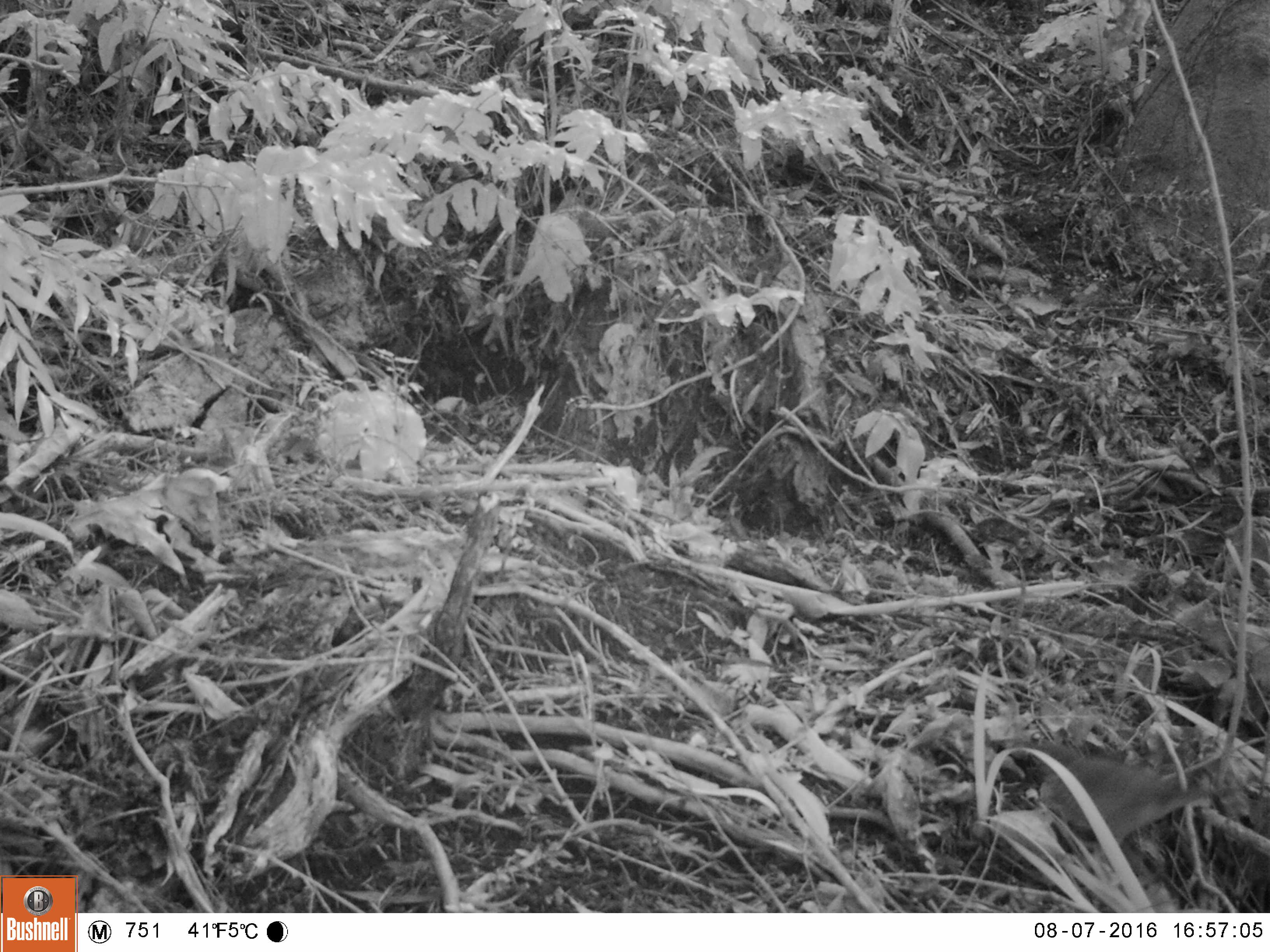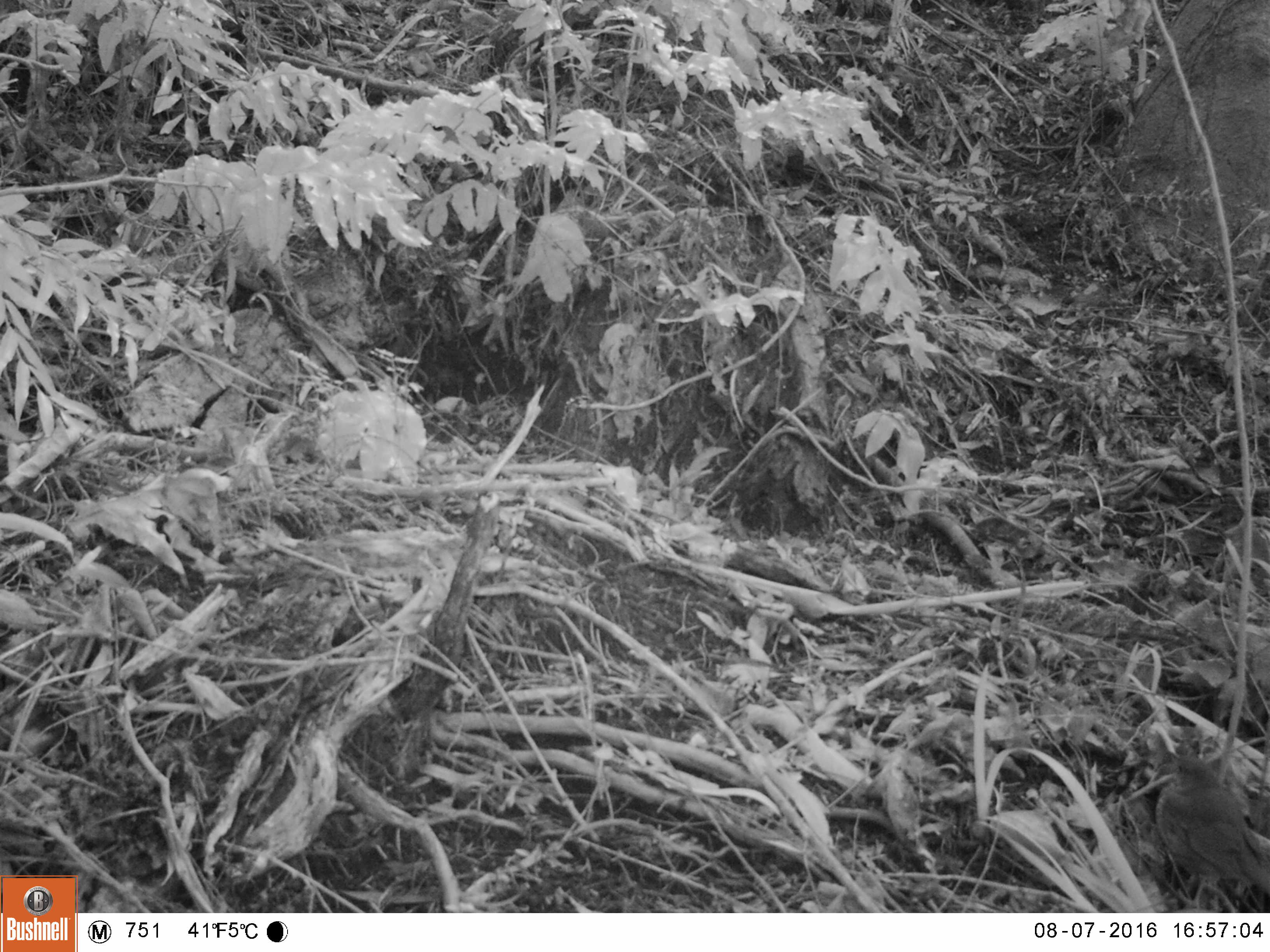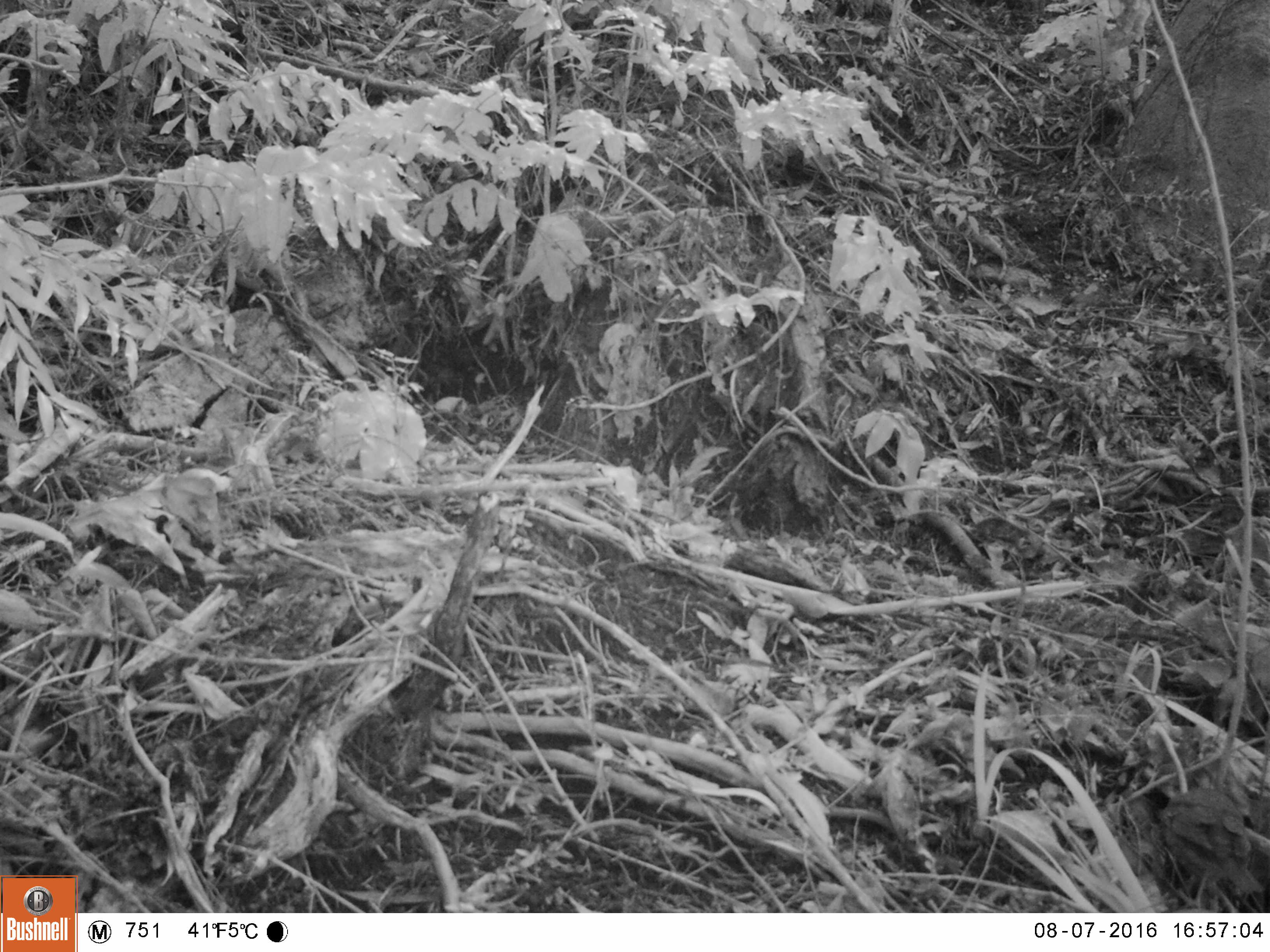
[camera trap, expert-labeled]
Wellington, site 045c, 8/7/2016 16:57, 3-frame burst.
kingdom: Animalia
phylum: Chordata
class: Aves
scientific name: Aves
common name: bird